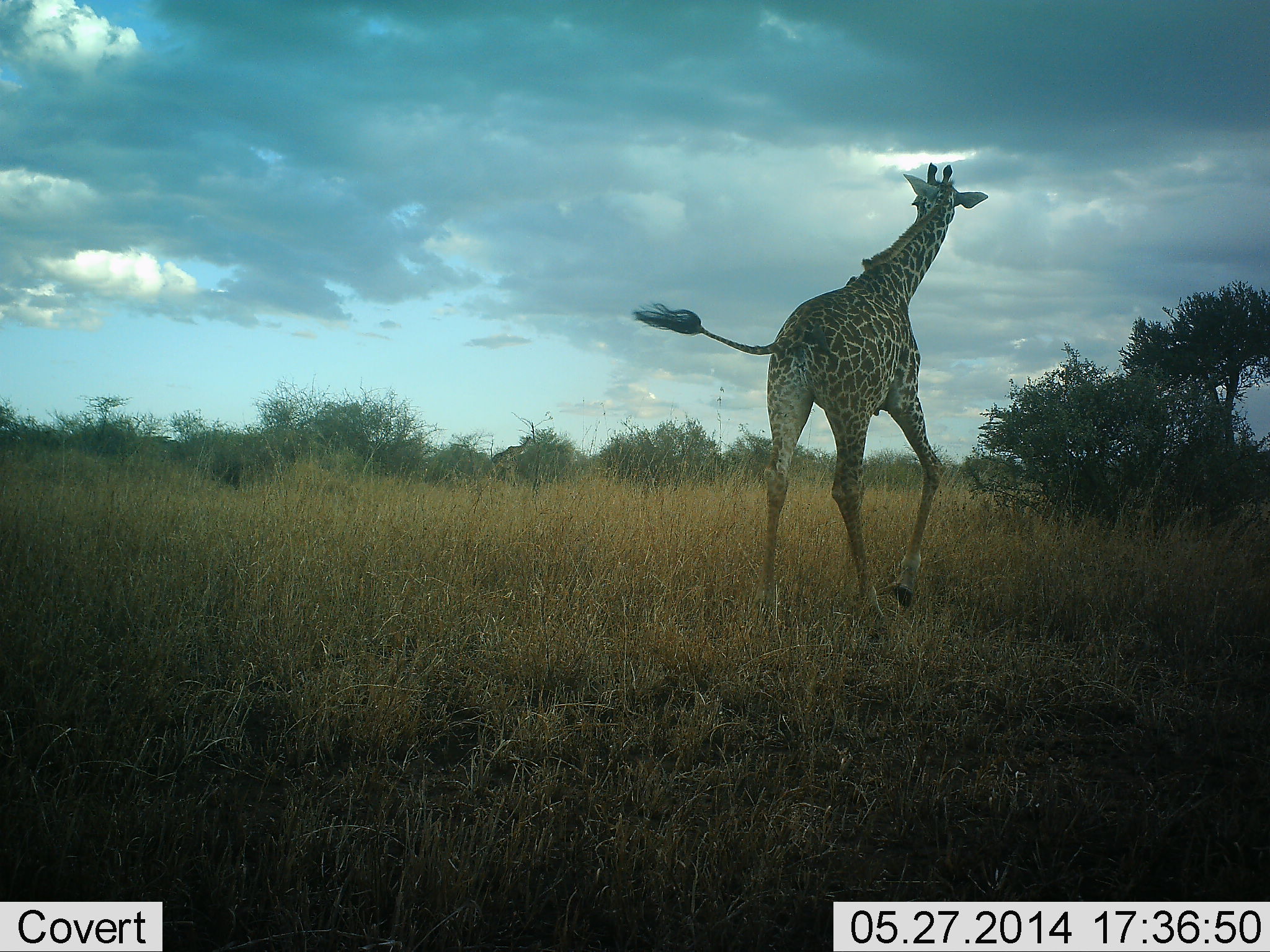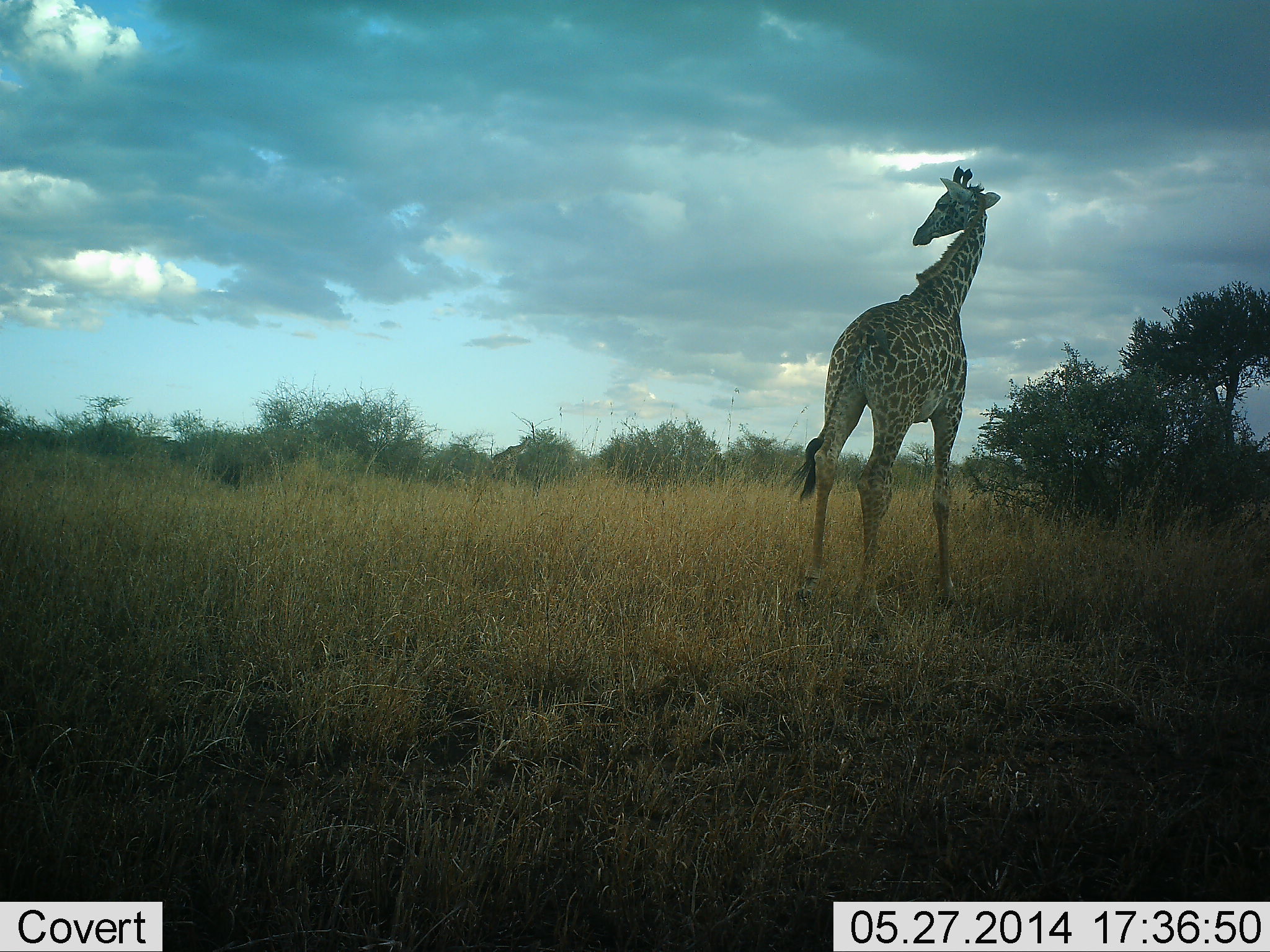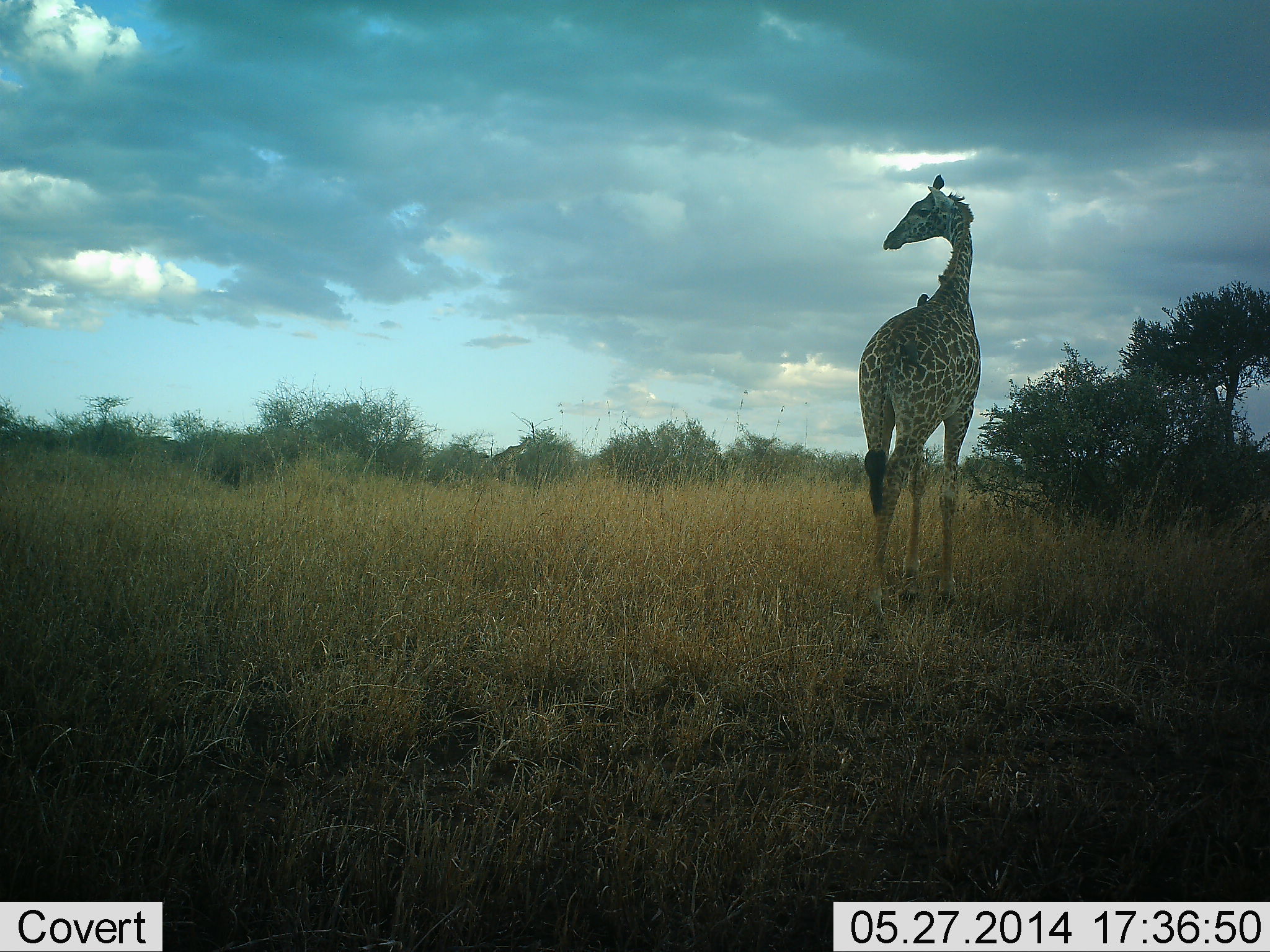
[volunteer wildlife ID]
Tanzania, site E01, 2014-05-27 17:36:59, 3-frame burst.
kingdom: Animalia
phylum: Chordata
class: Mammalia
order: Artiodactyla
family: Giraffidae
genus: Giraffa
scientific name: Giraffa camelopardalis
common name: giraffe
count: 1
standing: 45%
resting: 0%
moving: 55%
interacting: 0%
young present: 0%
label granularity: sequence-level